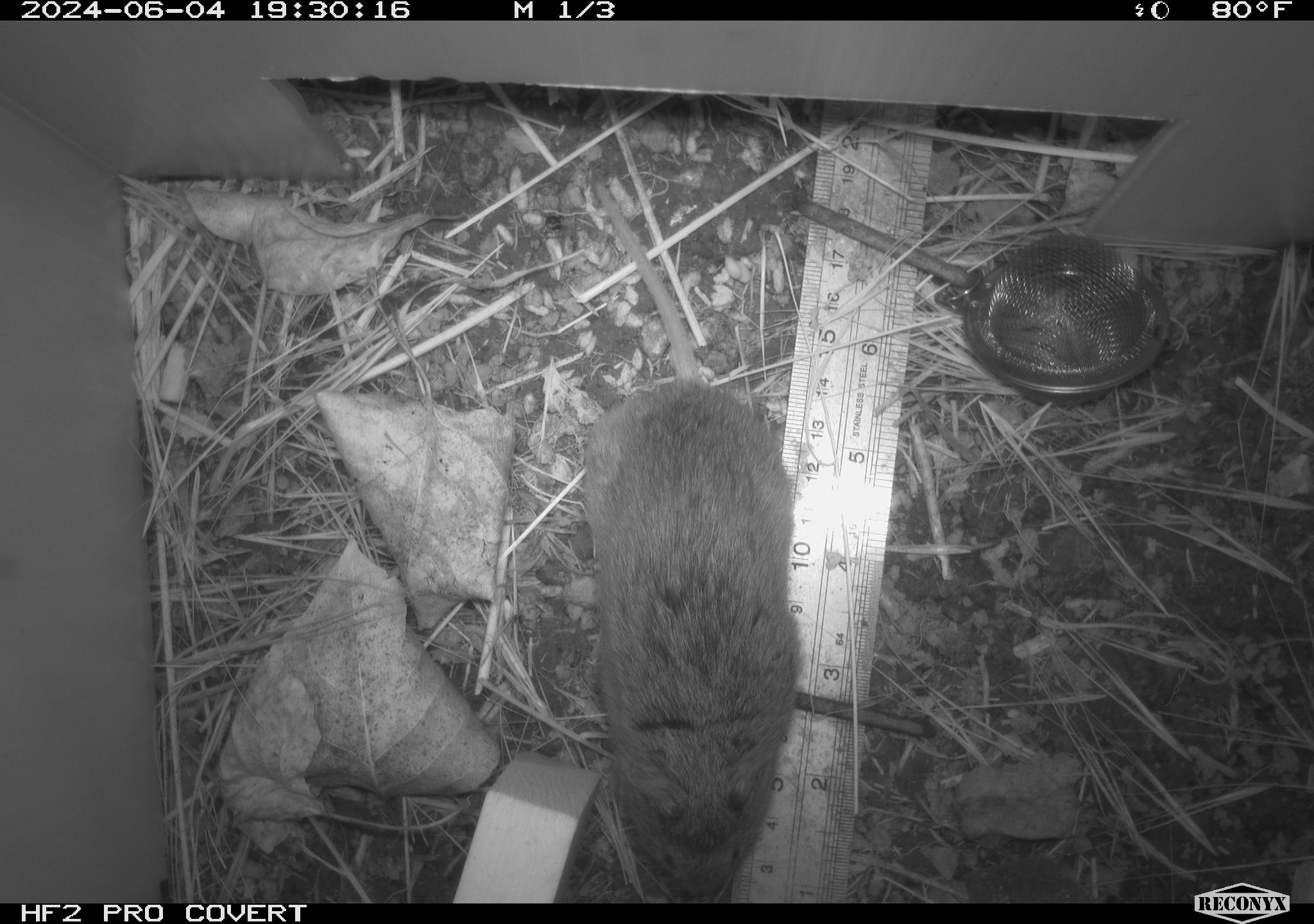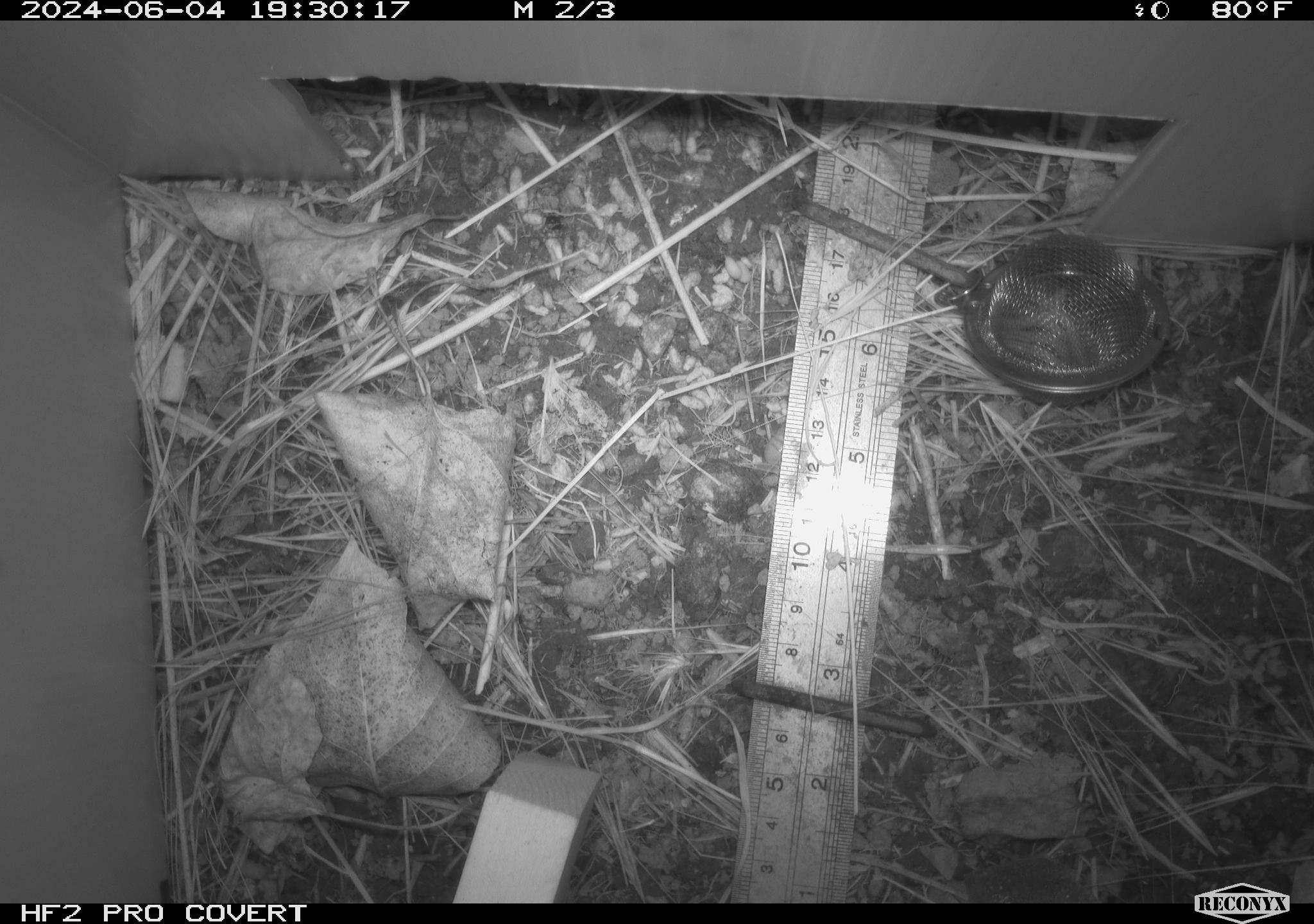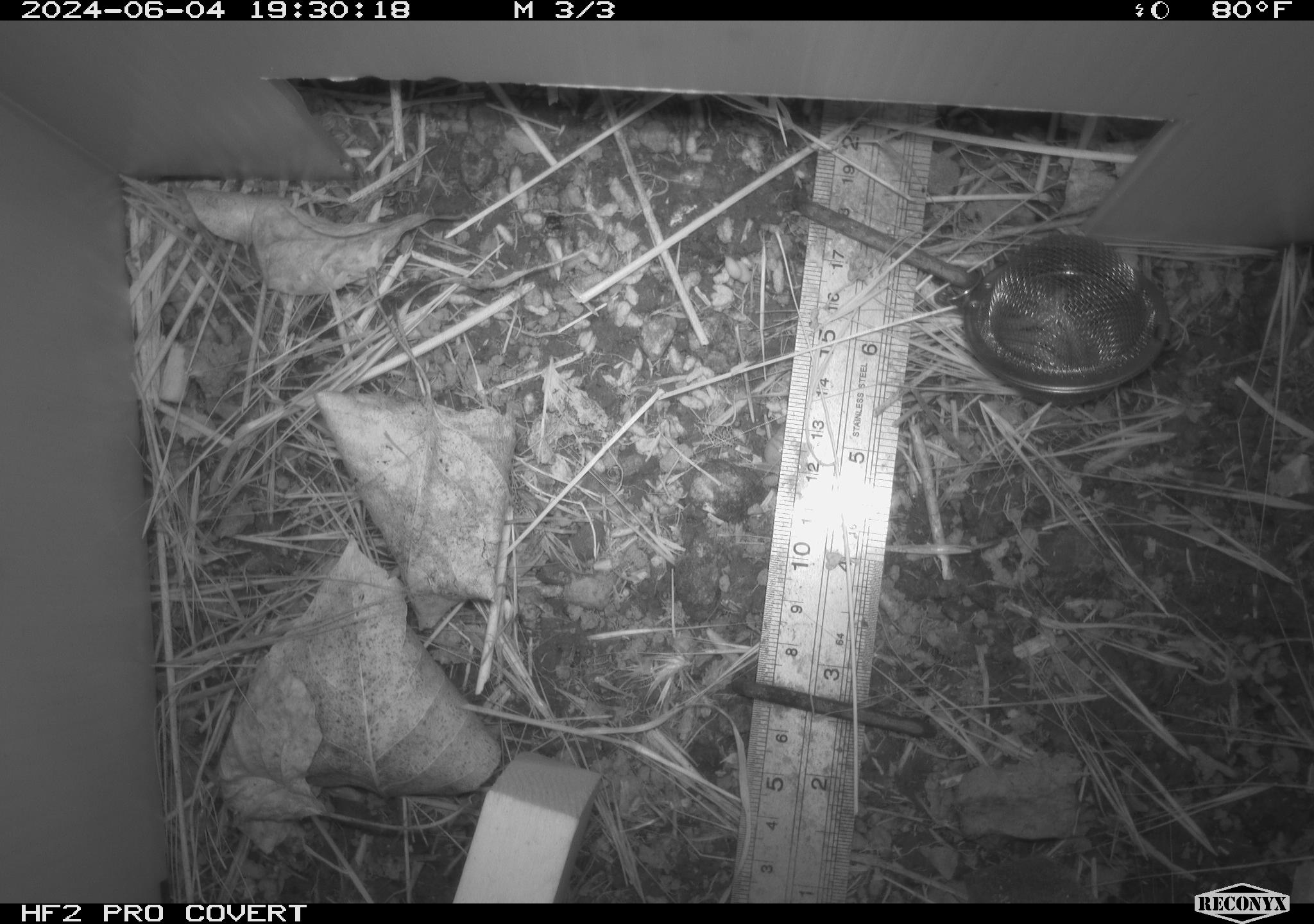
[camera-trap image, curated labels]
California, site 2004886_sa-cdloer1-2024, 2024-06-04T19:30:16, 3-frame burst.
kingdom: Animalia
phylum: Chordata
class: Mammalia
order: Rodentia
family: Cricetidae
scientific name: Arvicolinae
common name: voles, lemmings, and muskrats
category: arvicolinae subfamily